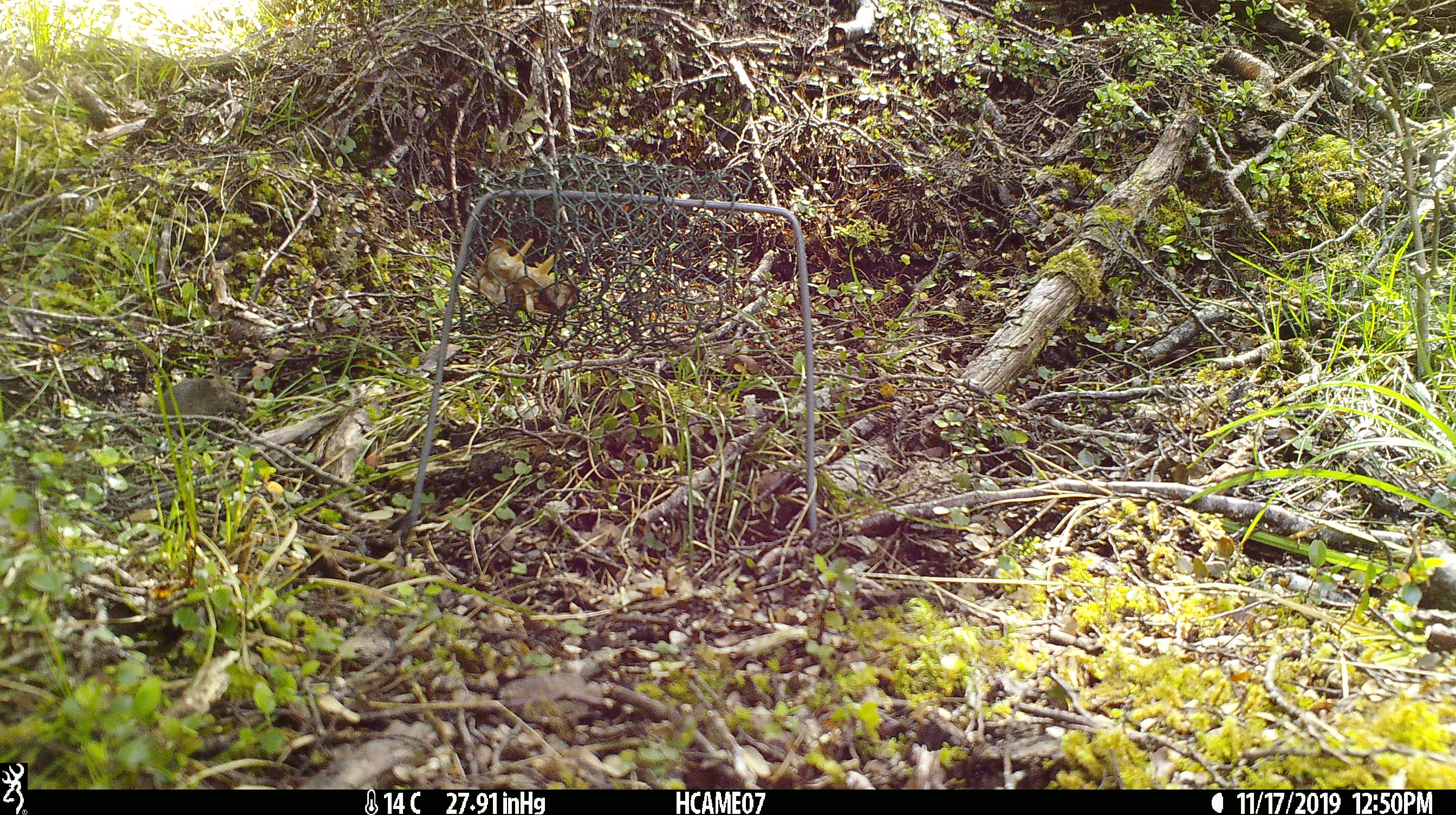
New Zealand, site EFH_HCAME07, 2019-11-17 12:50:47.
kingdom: Animalia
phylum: Chordata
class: Mammalia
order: Rodentia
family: Muridae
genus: Mus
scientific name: Mus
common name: mouse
Mouse (Mus).